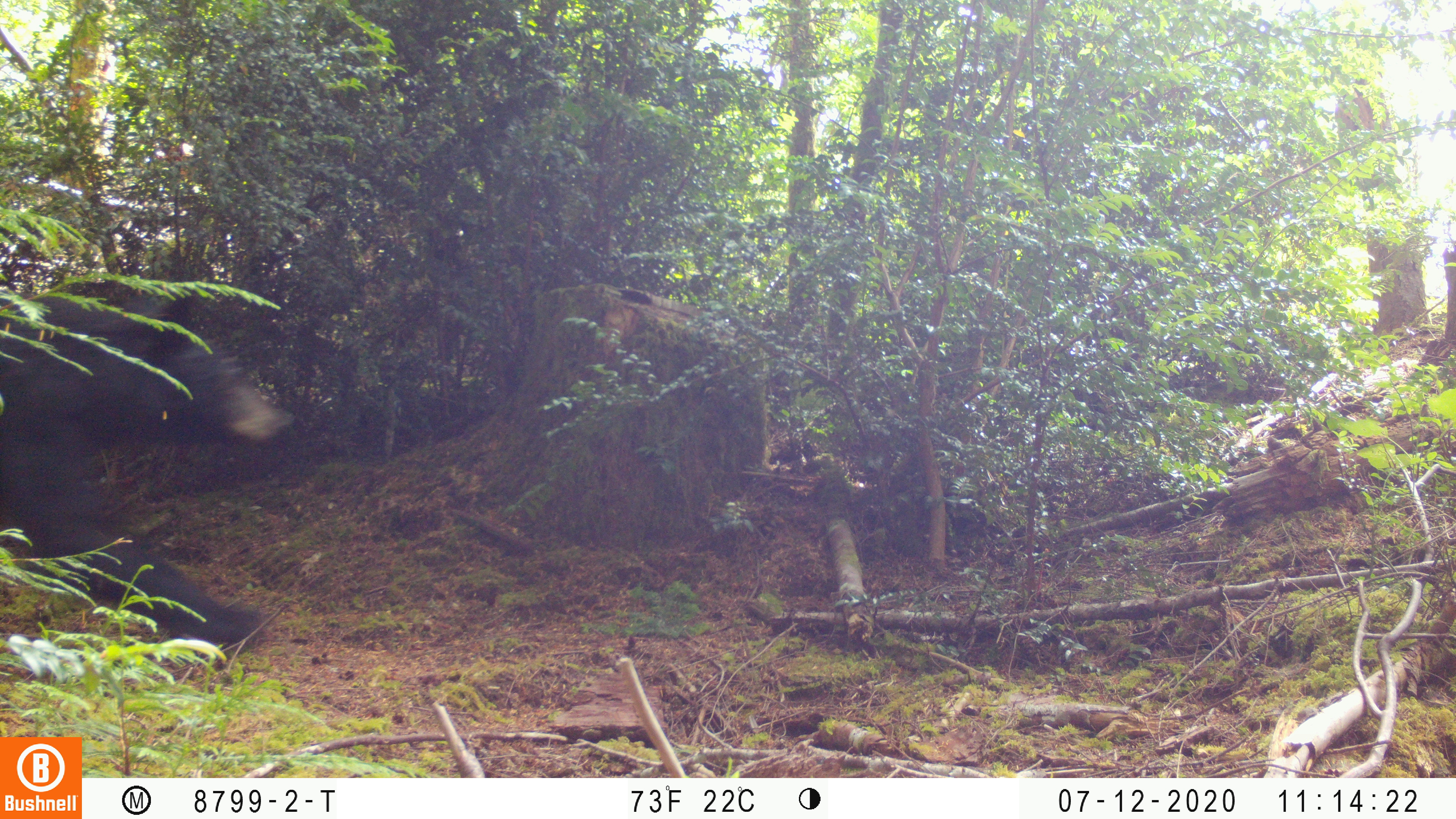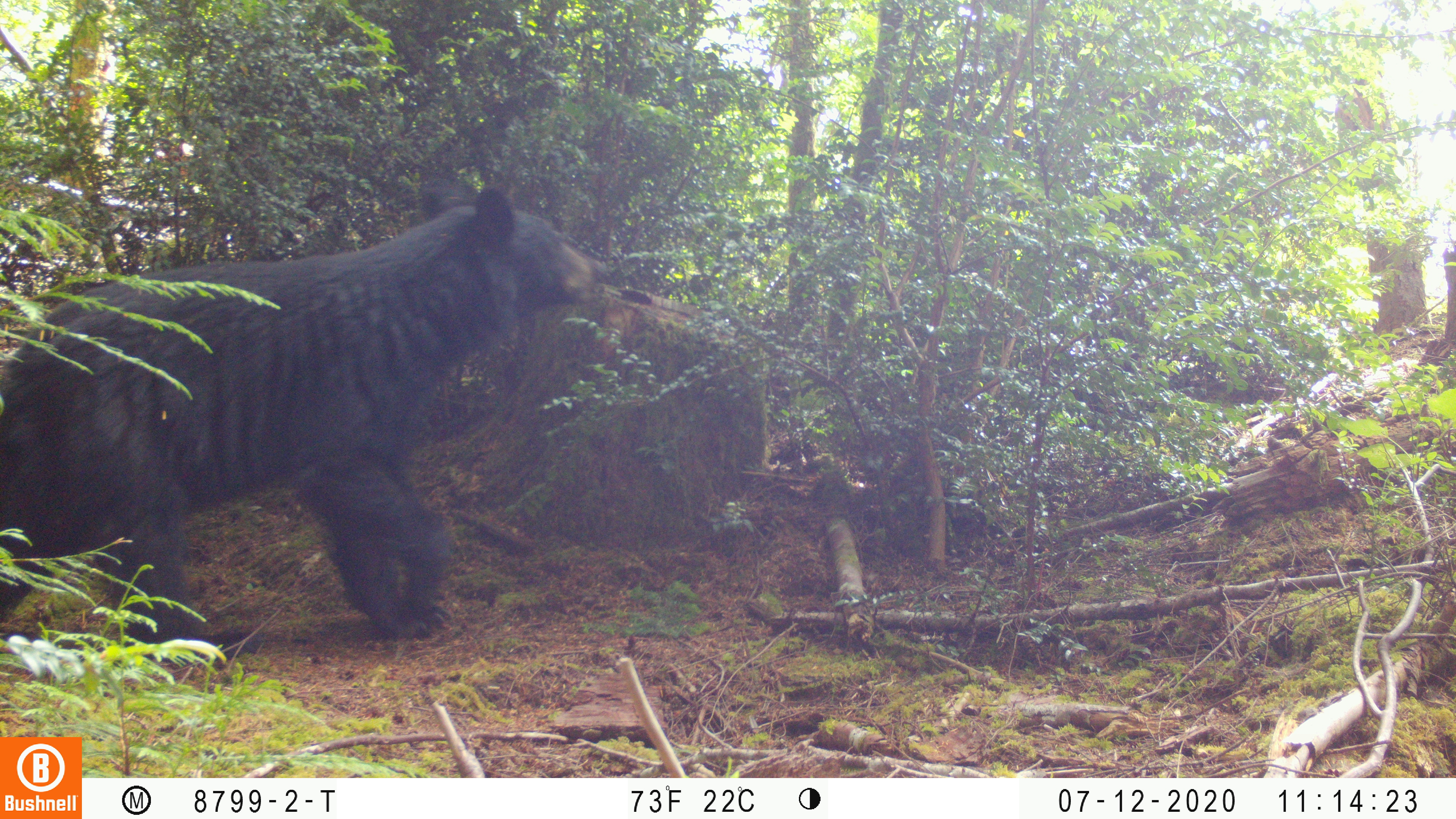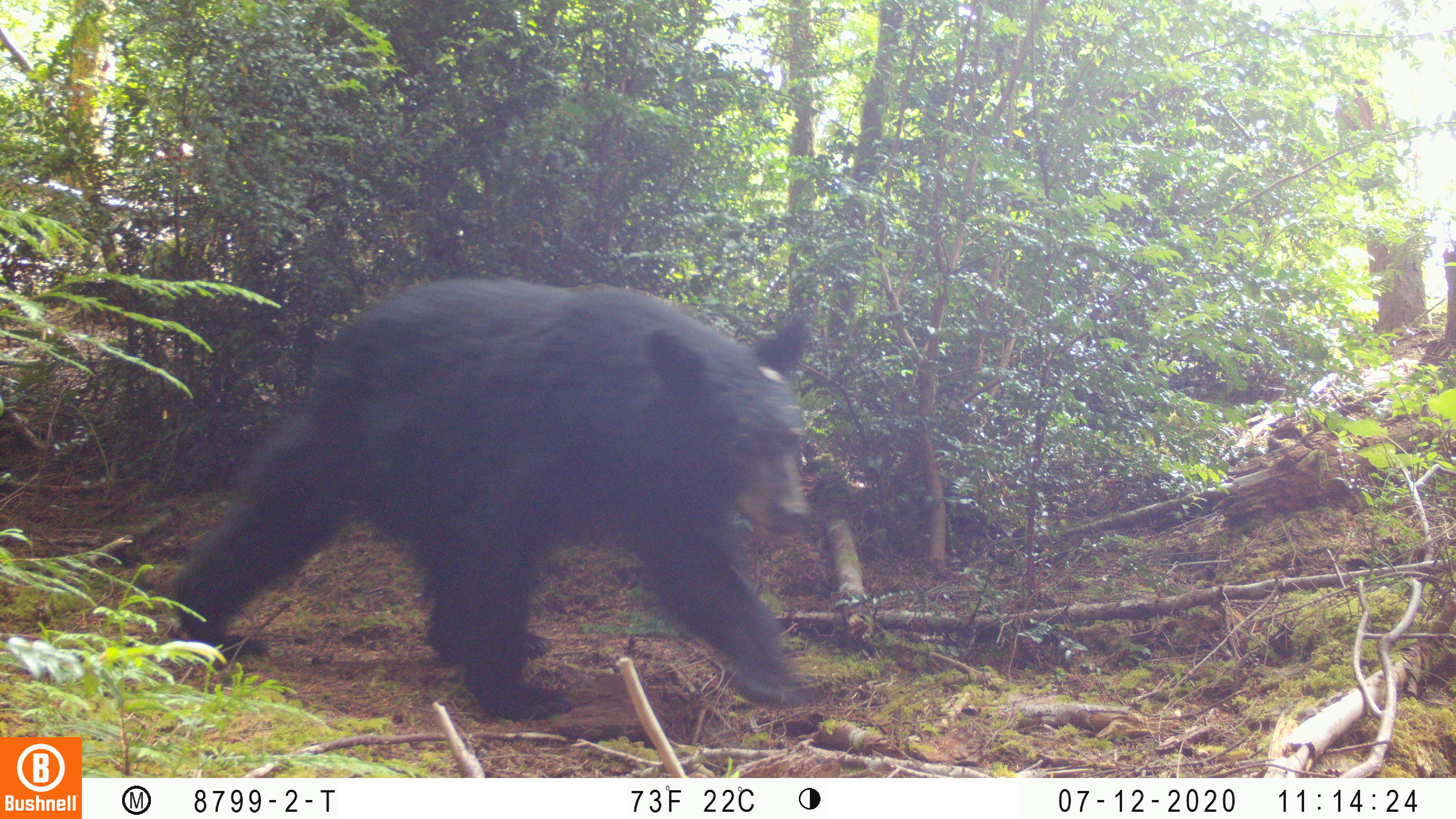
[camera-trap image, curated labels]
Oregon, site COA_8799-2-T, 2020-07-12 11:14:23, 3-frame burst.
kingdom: Animalia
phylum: Chordata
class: Mammalia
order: Carnivora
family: Ursidae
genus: Ursus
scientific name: Ursus americanus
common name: american black bear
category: black bear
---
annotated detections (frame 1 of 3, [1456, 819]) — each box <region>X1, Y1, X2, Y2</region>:
black bear: <region>2, 270, 287, 666</region>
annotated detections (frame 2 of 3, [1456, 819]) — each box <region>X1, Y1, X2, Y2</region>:
black bear: <region>3, 173, 612, 653</region>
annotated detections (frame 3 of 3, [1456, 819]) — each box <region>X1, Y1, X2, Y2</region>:
black bear: <region>147, 260, 835, 734</region>